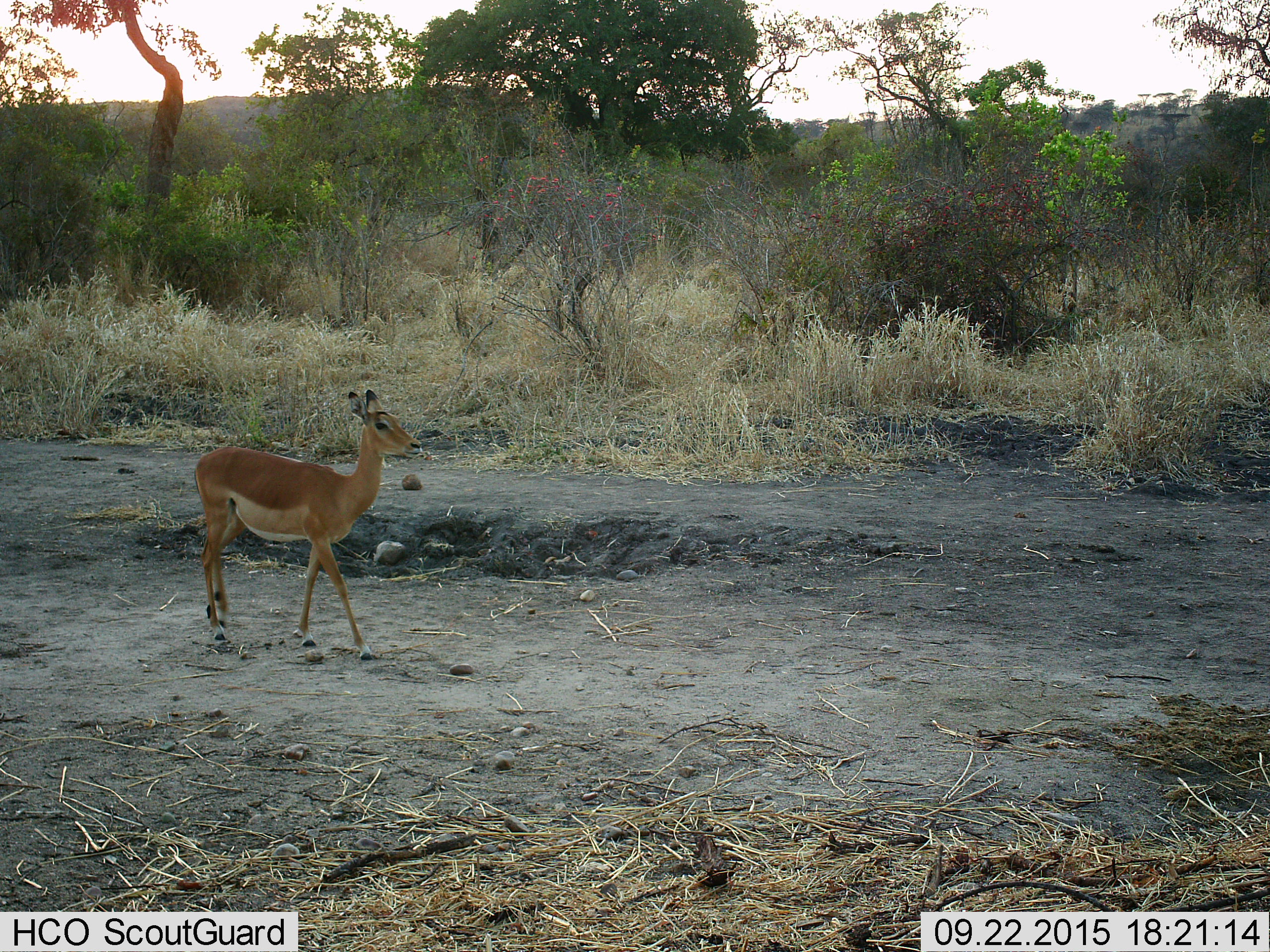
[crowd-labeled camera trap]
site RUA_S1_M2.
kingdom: Animalia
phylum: Chordata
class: Mammalia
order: Artiodactyla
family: Bovidae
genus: Aepyceros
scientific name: Aepyceros melampus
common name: impala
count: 1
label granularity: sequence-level